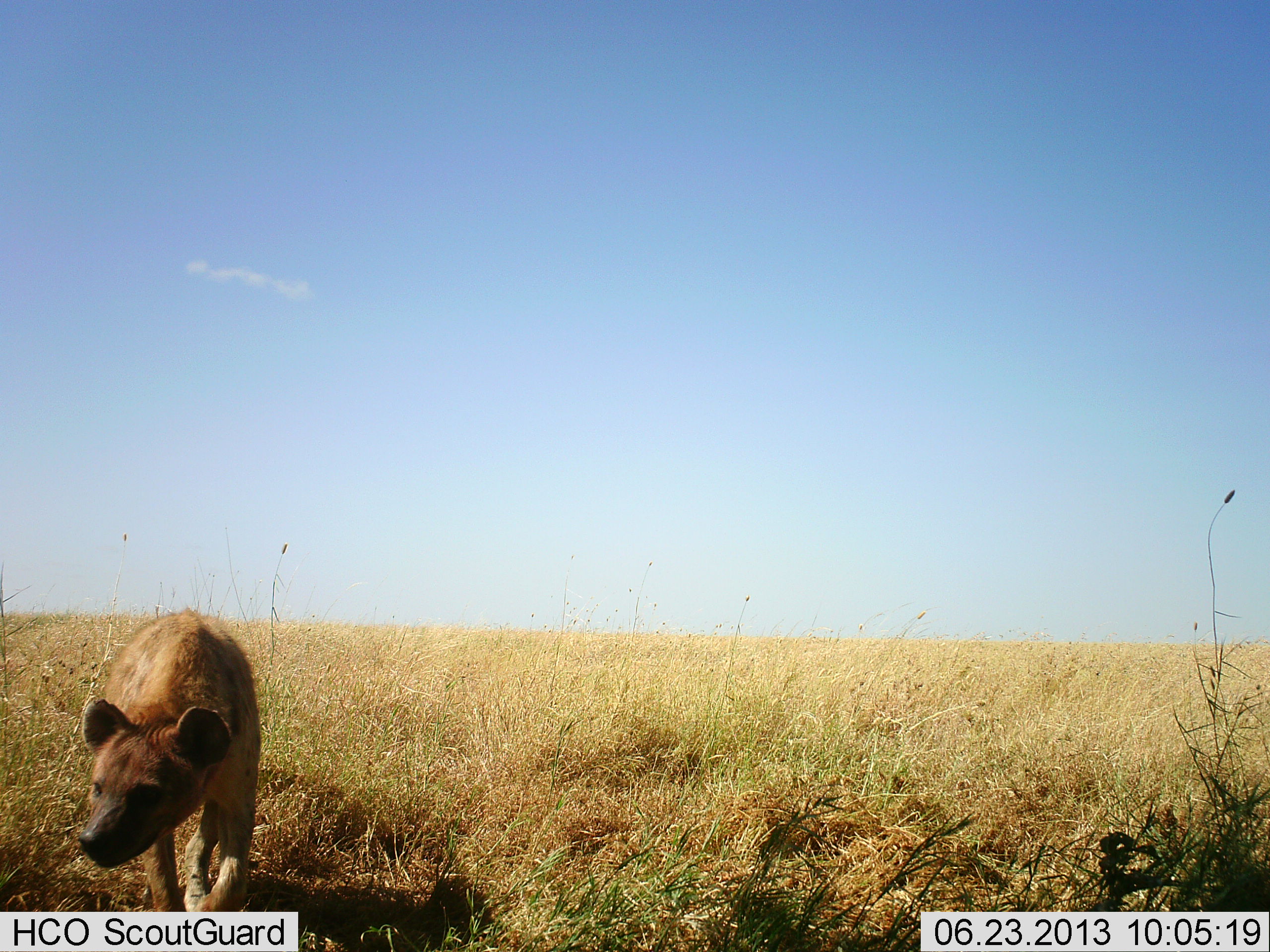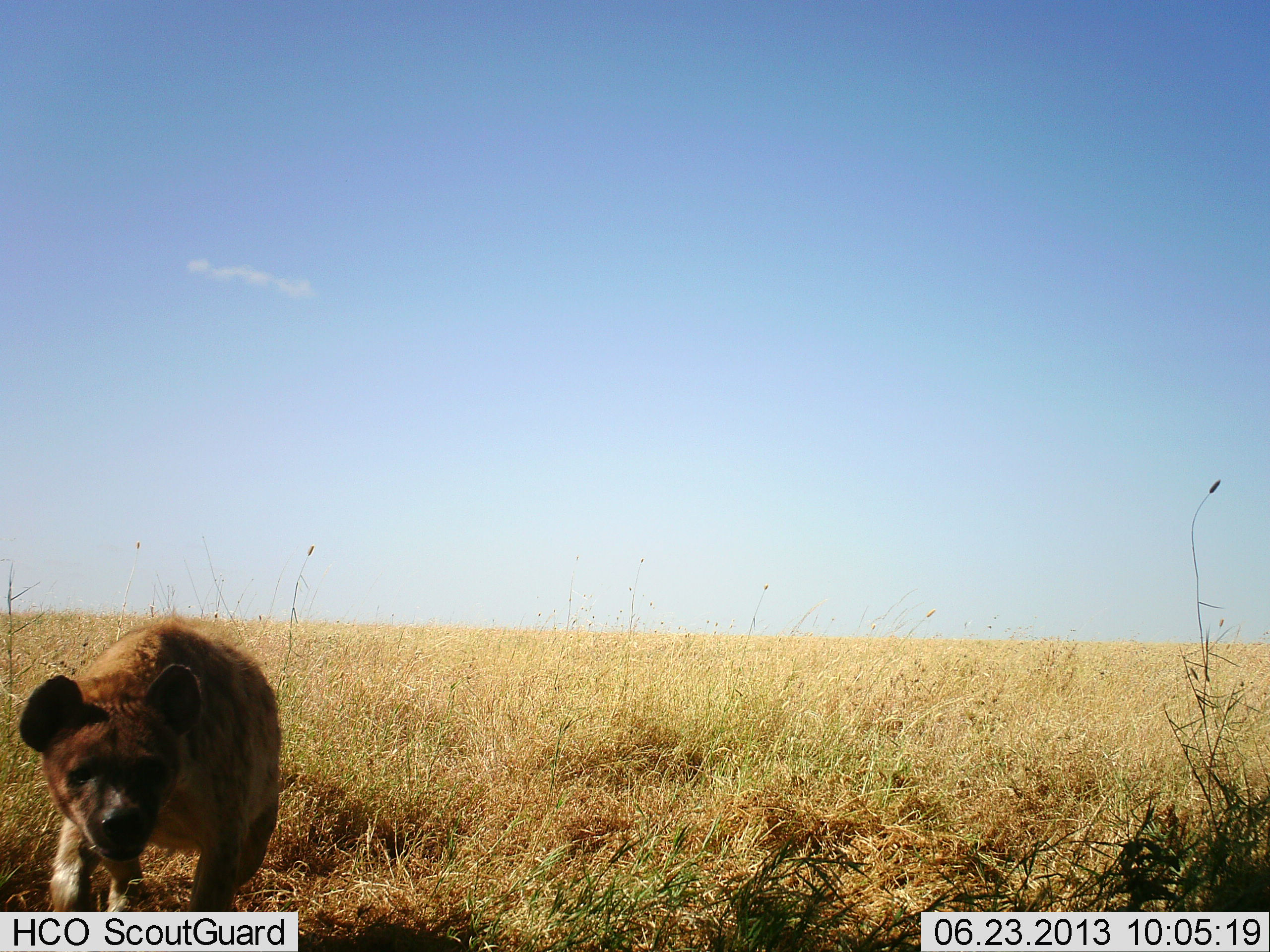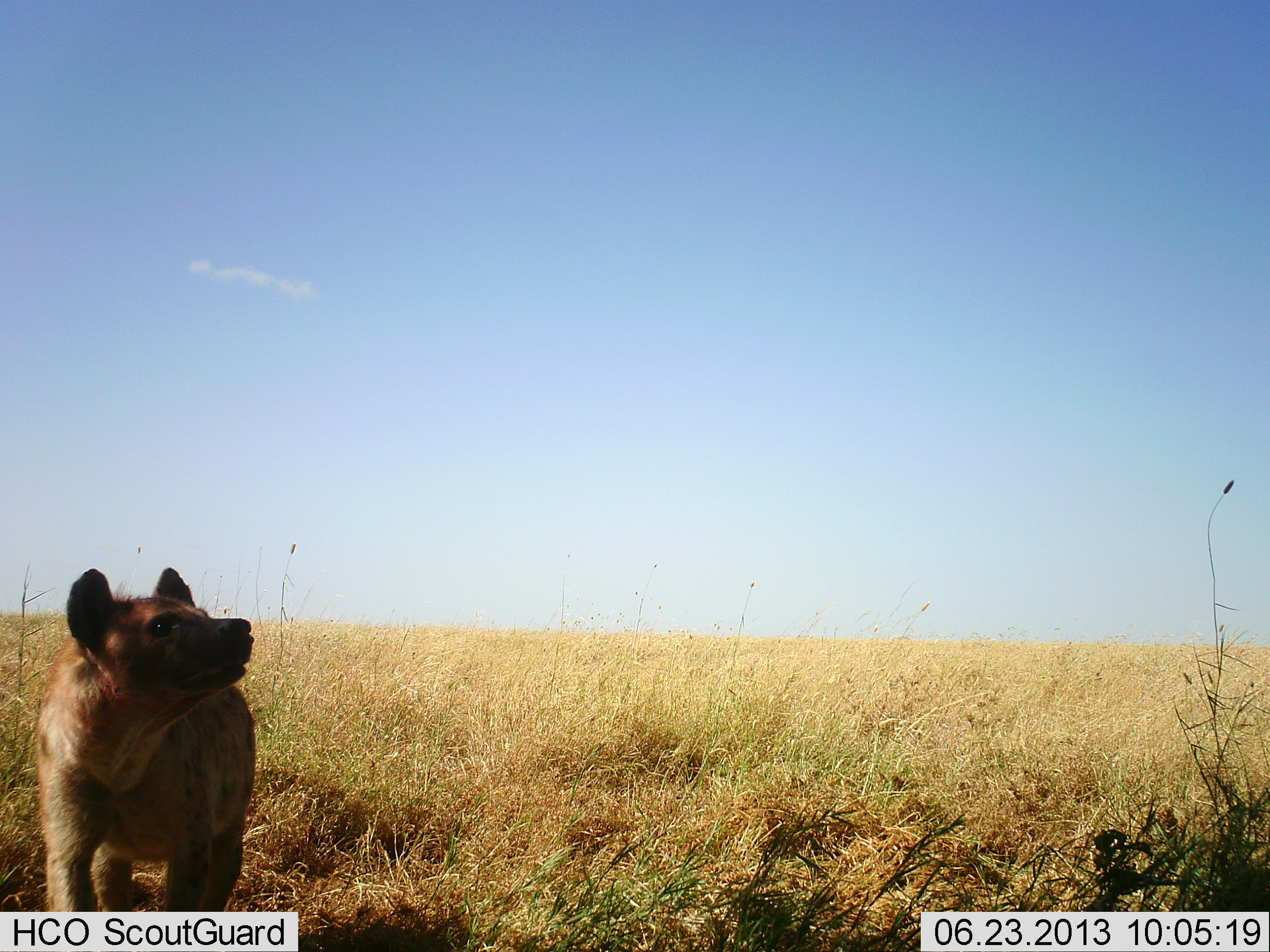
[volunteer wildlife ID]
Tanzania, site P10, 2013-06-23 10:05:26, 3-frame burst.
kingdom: Animalia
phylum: Chordata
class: Mammalia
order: Carnivora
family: Hyaenidae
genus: Crocuta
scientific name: Crocuta crocuta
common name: spotted hyena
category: hyenaspotted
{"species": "hyenaspotted (spotted hyena) (Crocuta crocuta)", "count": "1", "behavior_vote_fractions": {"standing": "12%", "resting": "0%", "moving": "94%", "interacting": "0%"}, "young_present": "0%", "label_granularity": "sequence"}